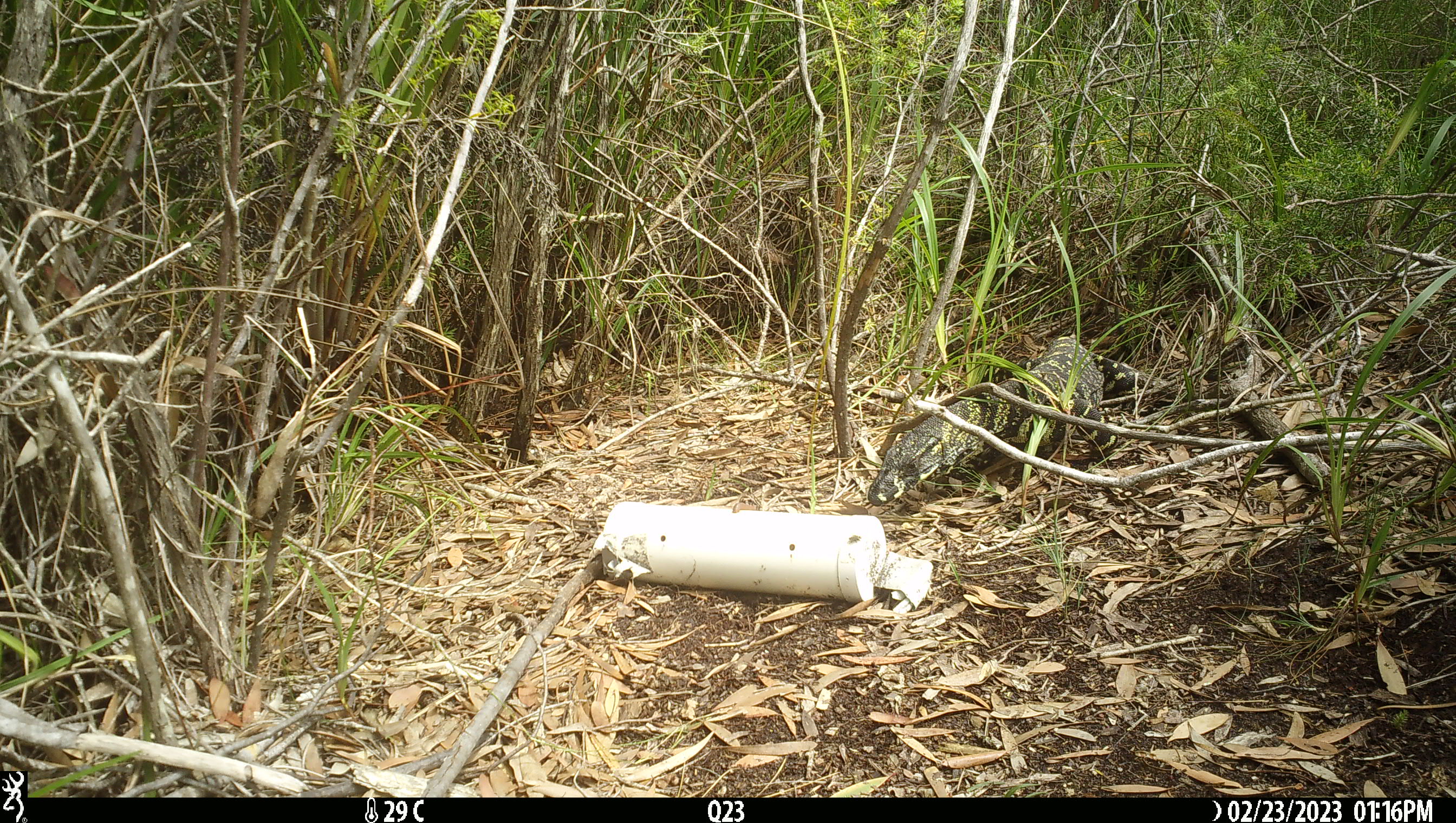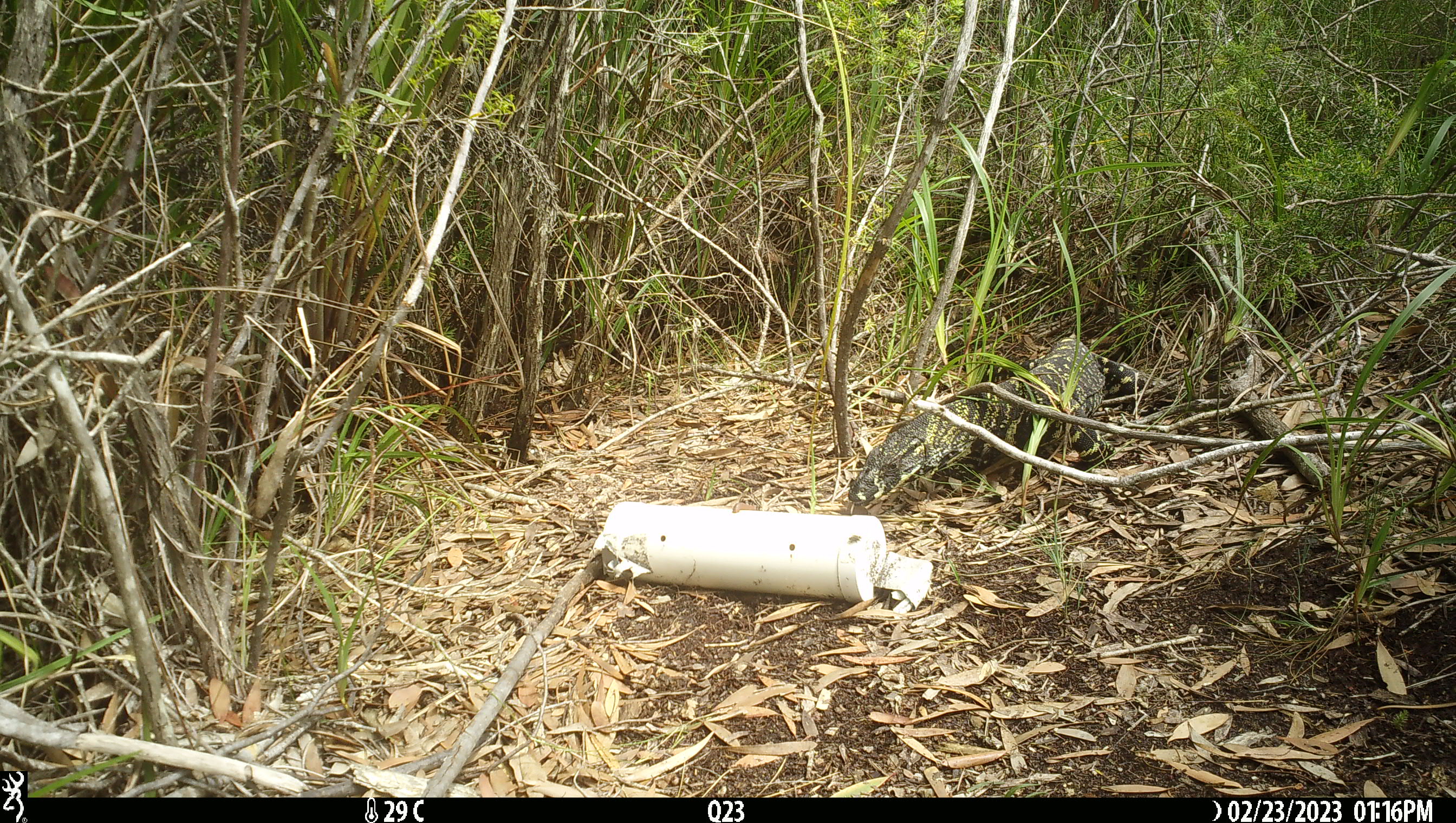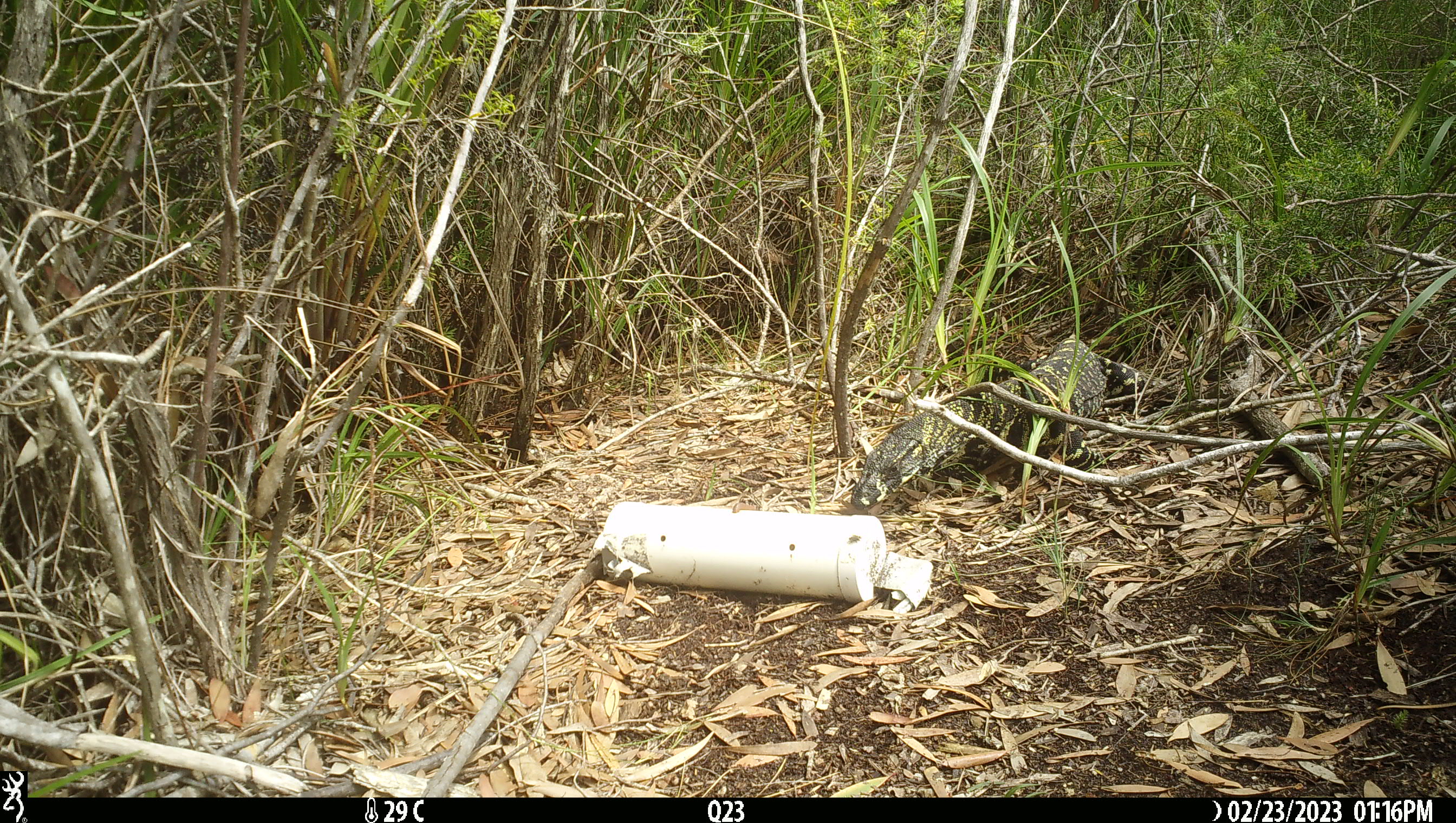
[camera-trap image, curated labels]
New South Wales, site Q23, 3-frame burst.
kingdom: Animalia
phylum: Chordata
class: Reptilia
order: Squamata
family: Varanidae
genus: Varanus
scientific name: Varanus varius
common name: lace monitor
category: goanna